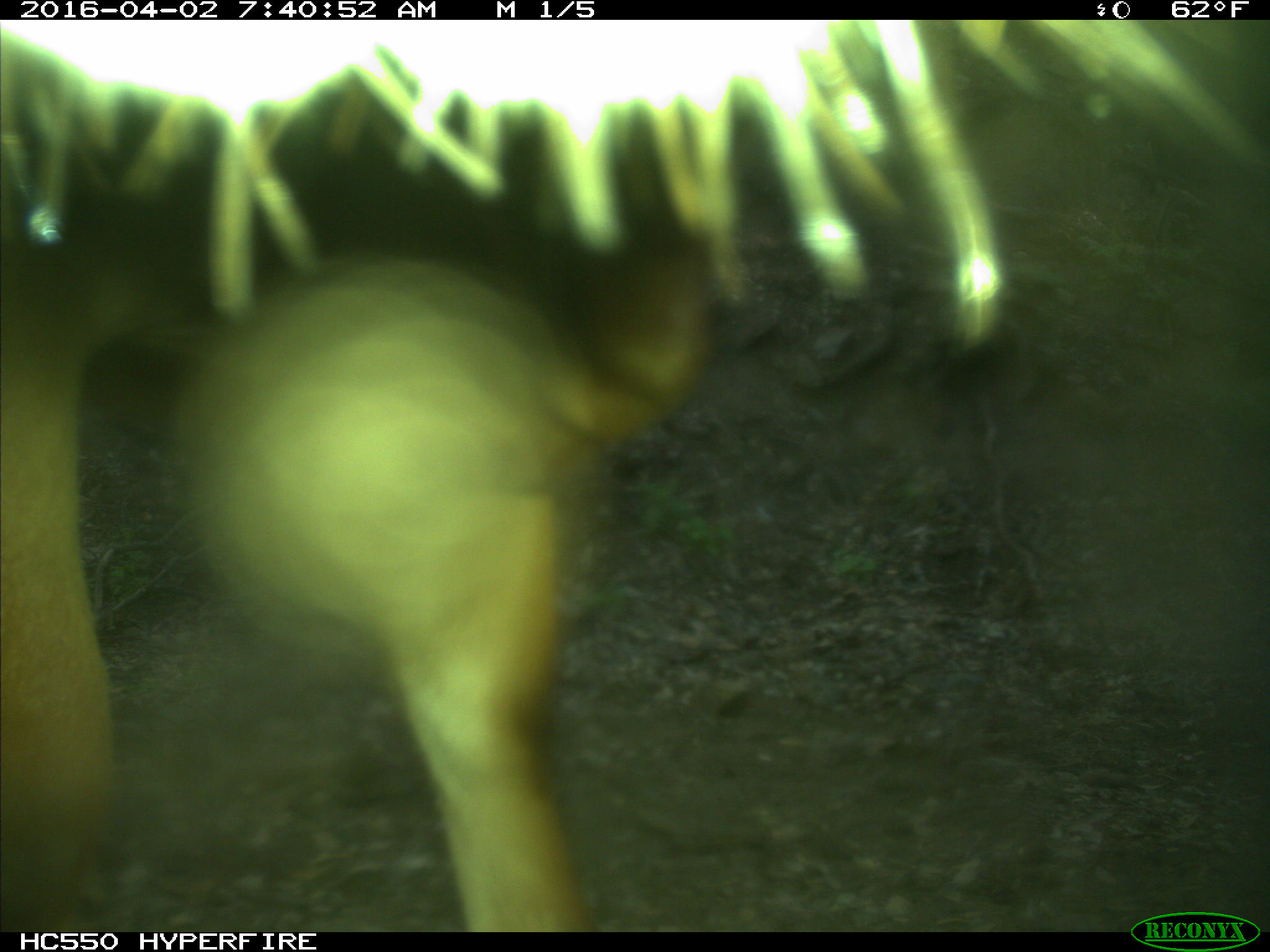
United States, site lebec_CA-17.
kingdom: Animalia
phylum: Chordata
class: Mammalia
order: Artiodactyla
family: Bovidae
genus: Bos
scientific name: Bos taurus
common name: domestic cow